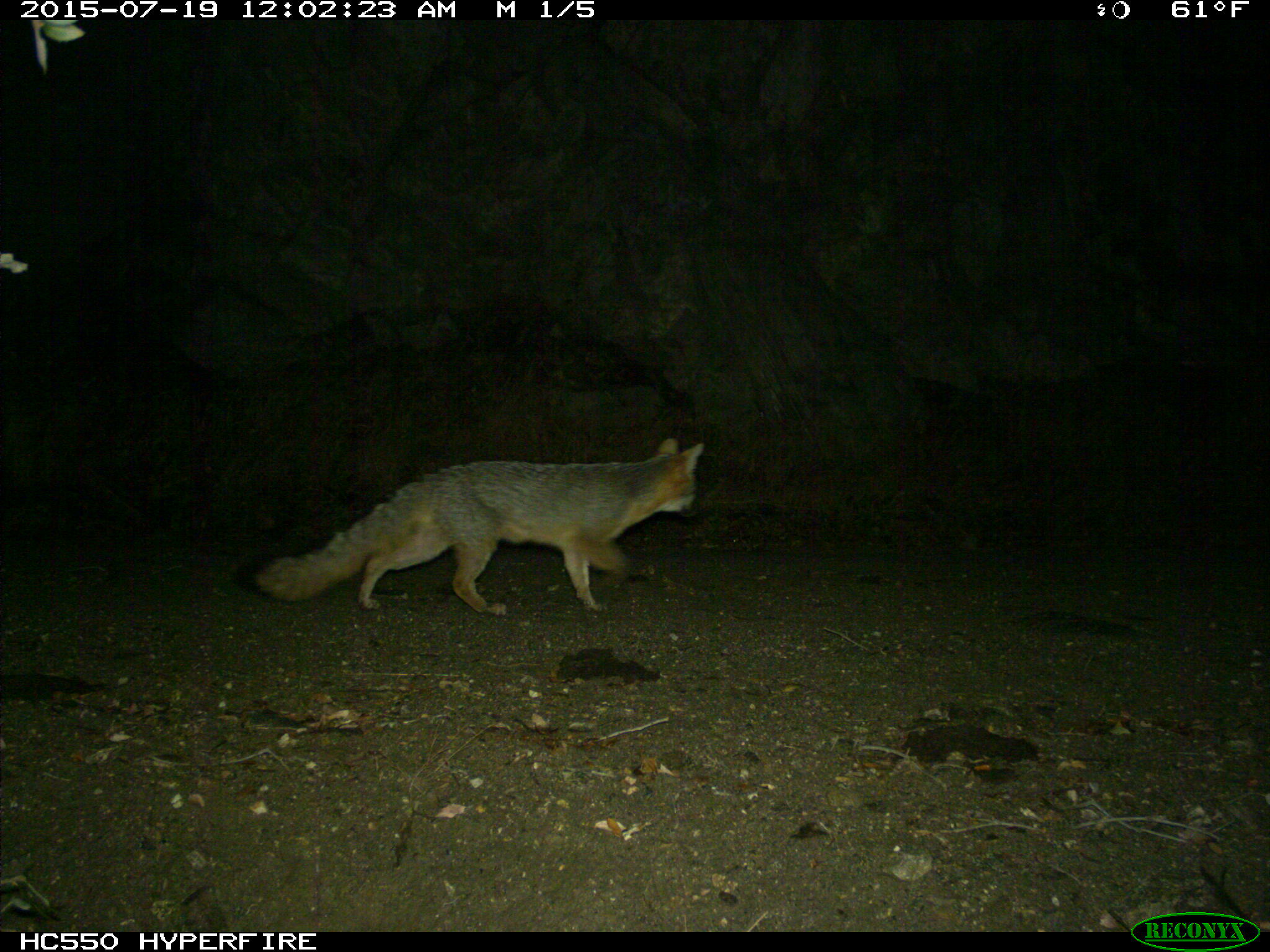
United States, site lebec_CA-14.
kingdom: Animalia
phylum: Chordata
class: Mammalia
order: Carnivora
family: Canidae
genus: Urocyon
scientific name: Urocyon cinereoargenteus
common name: gray fox